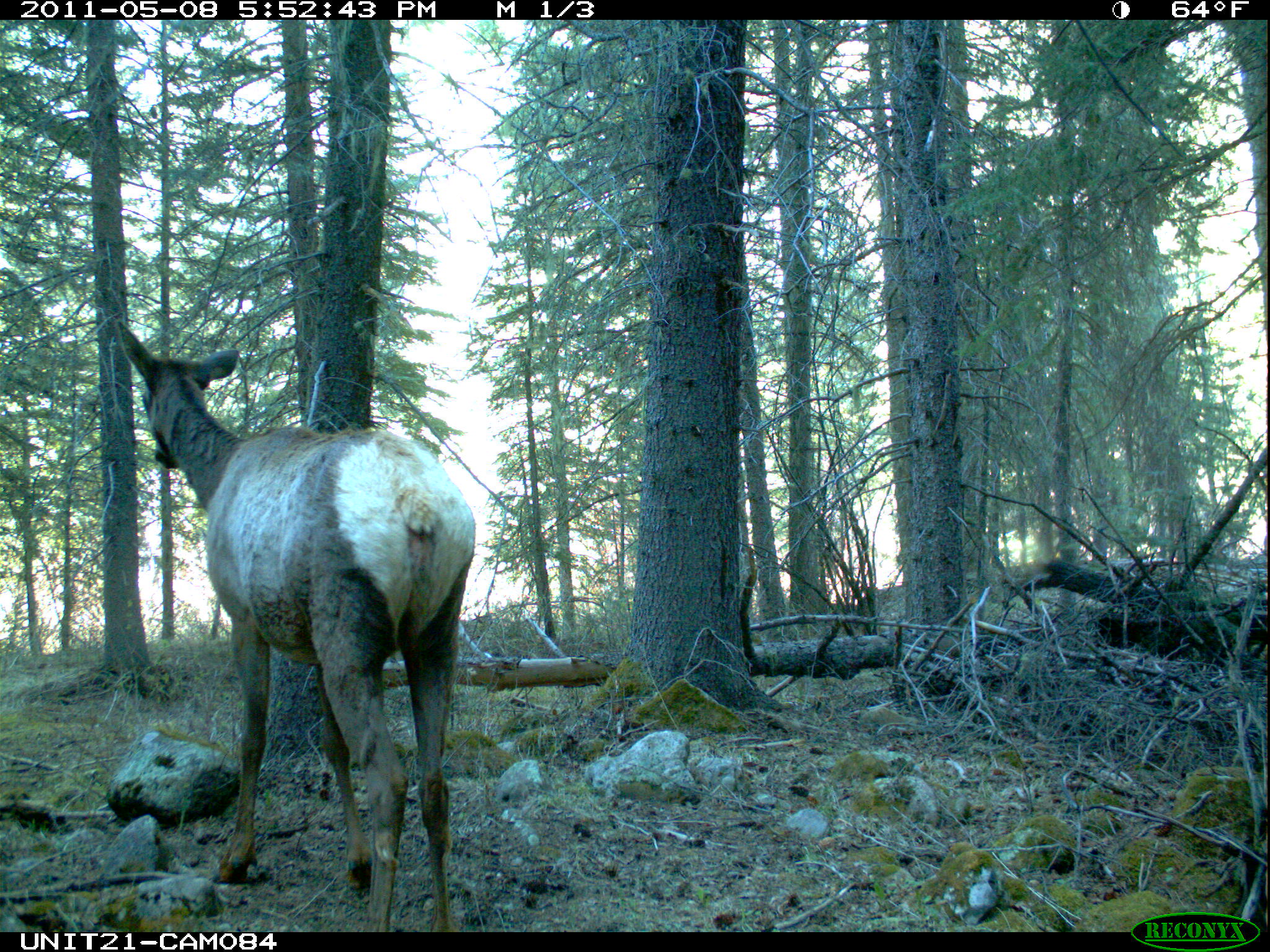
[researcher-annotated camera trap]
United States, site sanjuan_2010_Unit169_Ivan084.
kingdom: Animalia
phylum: Chordata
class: Mammalia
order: Artiodactyla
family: Cervidae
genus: Cervus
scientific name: Cervus elaphus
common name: red deer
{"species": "Cervus elaphus (red deer)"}